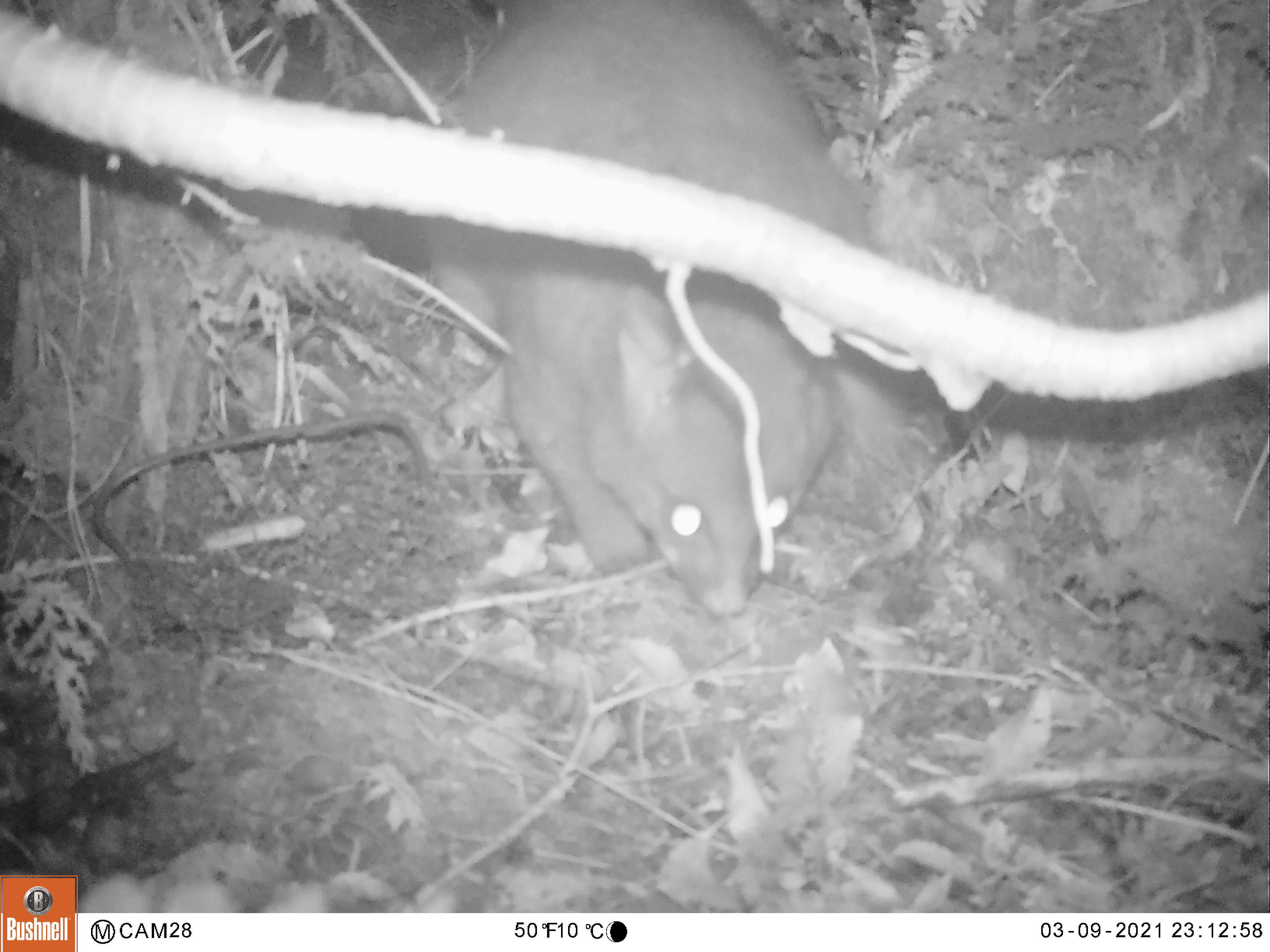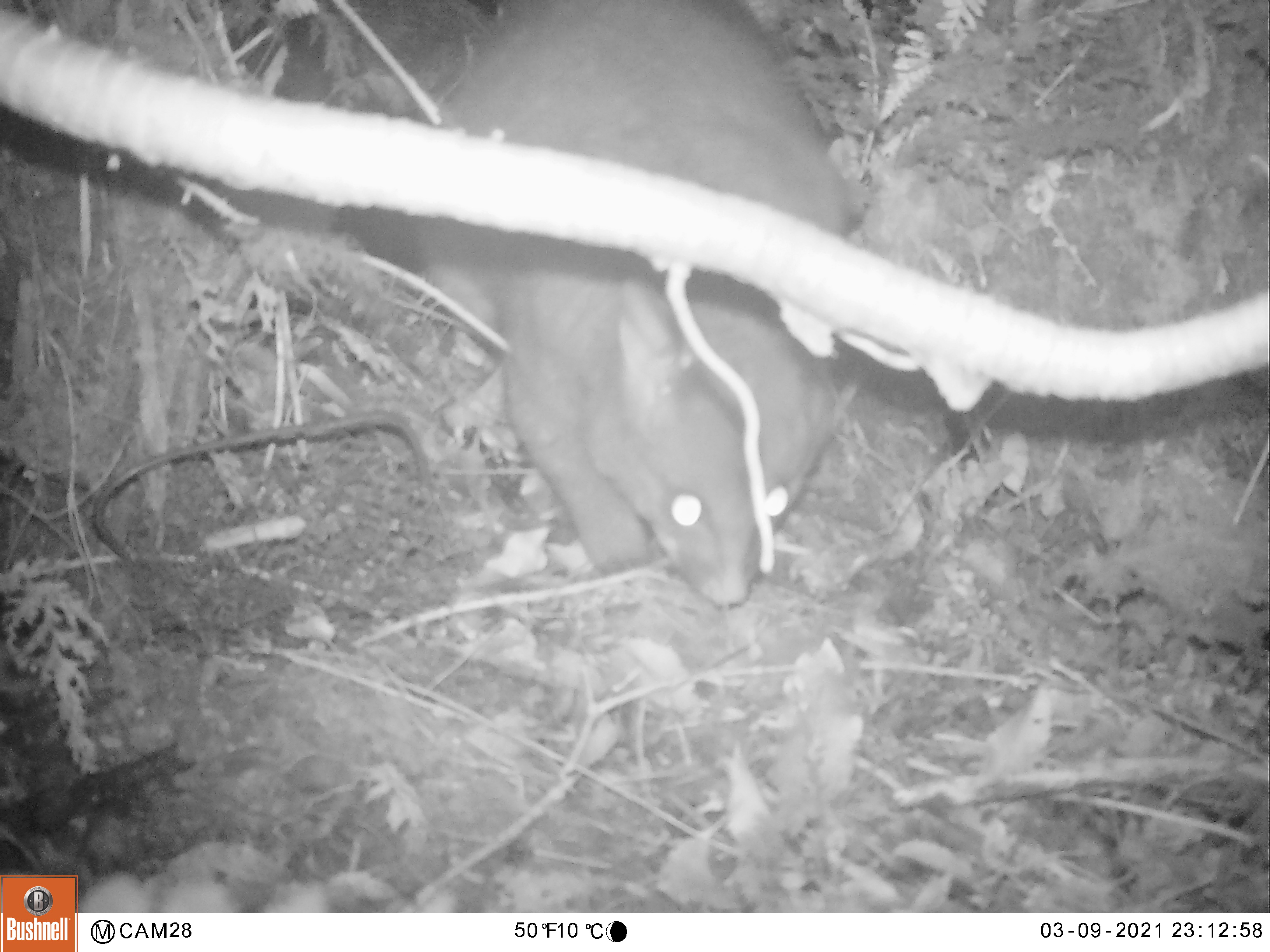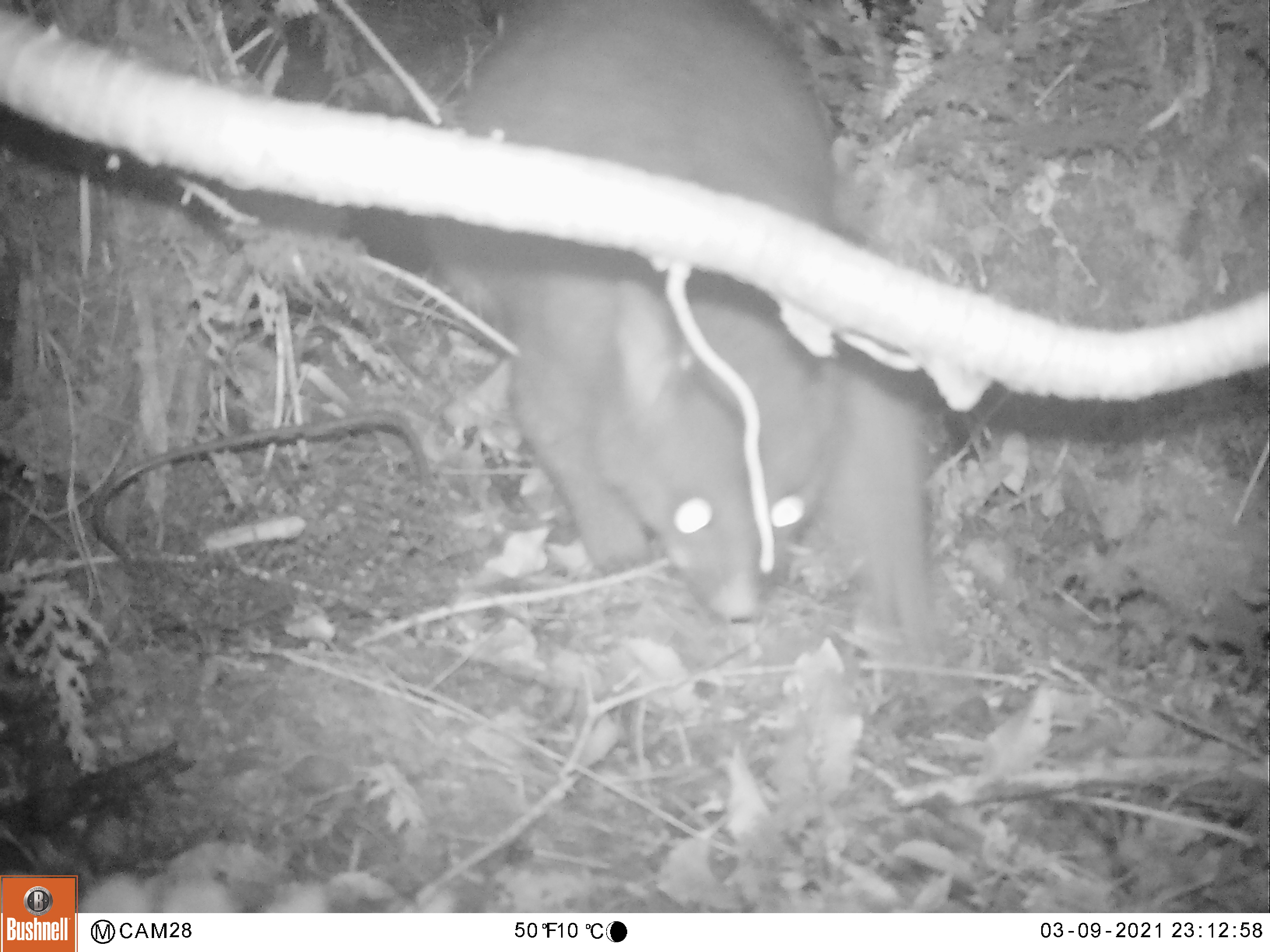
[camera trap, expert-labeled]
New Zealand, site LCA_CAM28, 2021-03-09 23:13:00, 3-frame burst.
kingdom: Animalia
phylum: Chordata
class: Mammalia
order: Diprotodontia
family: Phalangeridae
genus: Trichosurus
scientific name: Trichosurus vulpecula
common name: common brushtail possum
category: possum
Possum (common brushtail possum) (Trichosurus vulpecula).